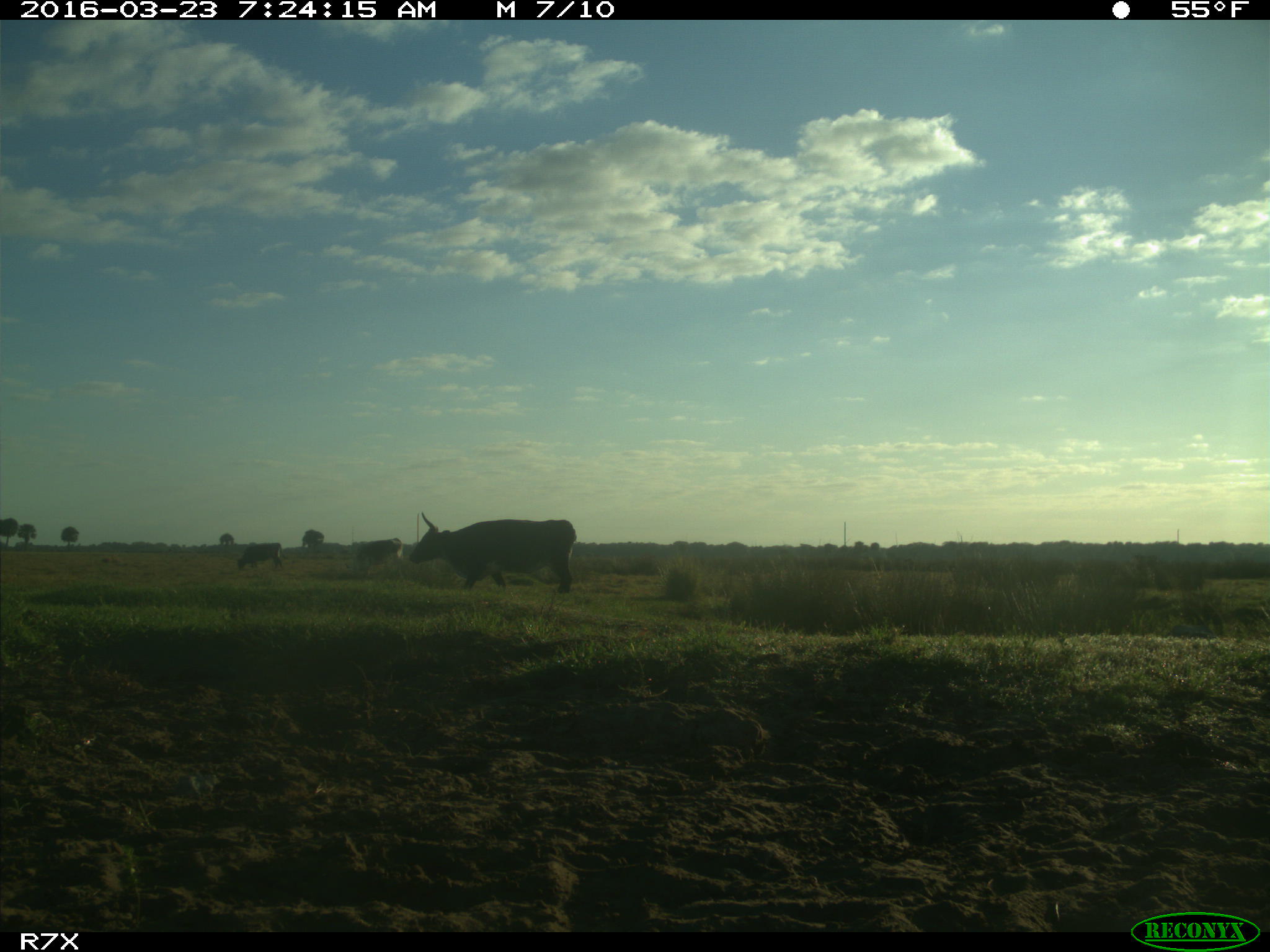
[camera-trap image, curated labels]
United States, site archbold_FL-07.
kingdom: Animalia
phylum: Chordata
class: Mammalia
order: Artiodactyla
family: Bovidae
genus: Bos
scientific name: Bos taurus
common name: domestic cow